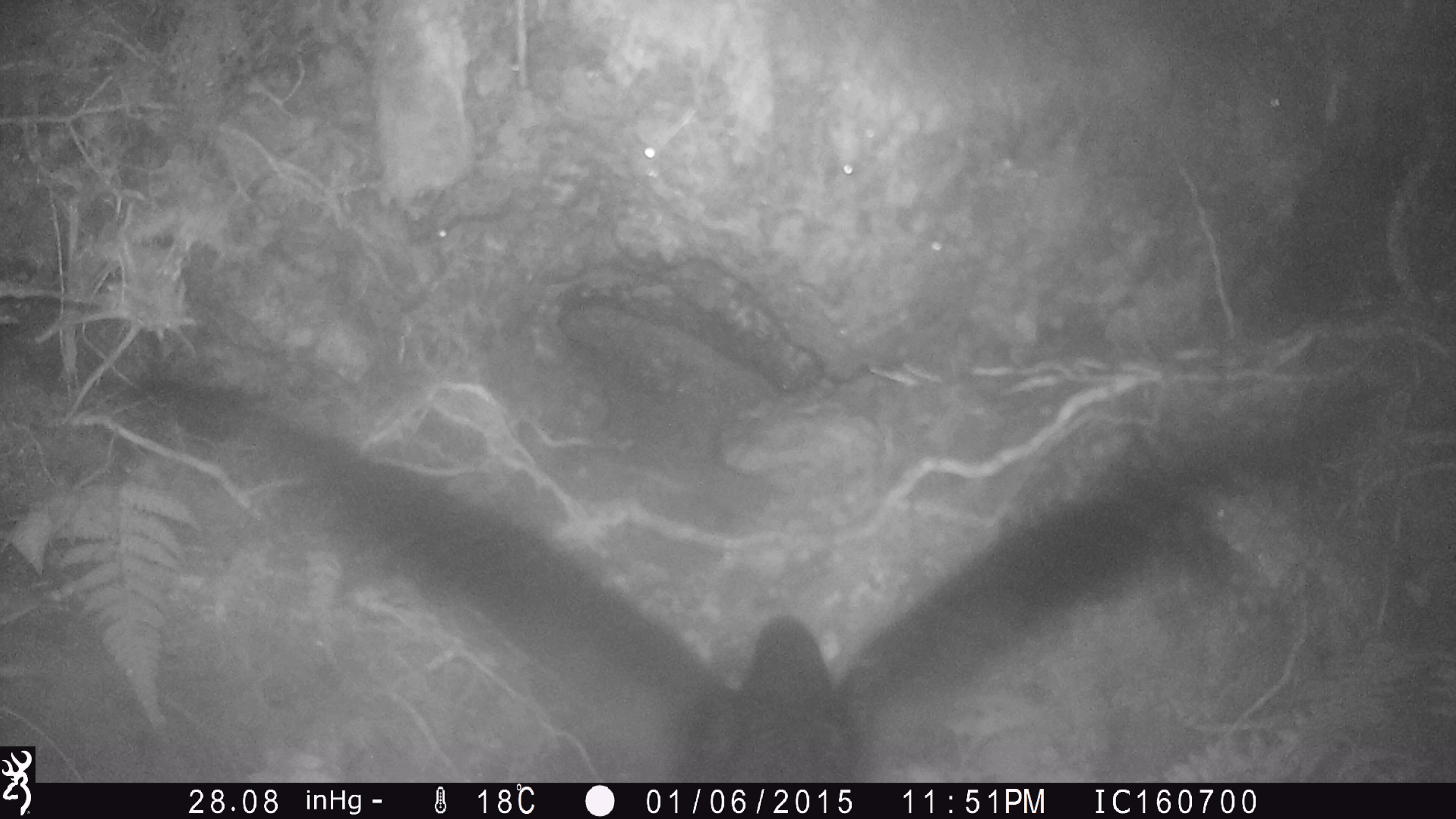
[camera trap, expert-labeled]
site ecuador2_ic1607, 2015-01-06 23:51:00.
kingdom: Animalia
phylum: Chordata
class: Aves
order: Procellariiformes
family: Procellariidae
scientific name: Procellariidae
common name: petrel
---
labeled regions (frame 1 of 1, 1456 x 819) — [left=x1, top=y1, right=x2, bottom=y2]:
petrel: [left=132, top=355, right=1366, bottom=783]